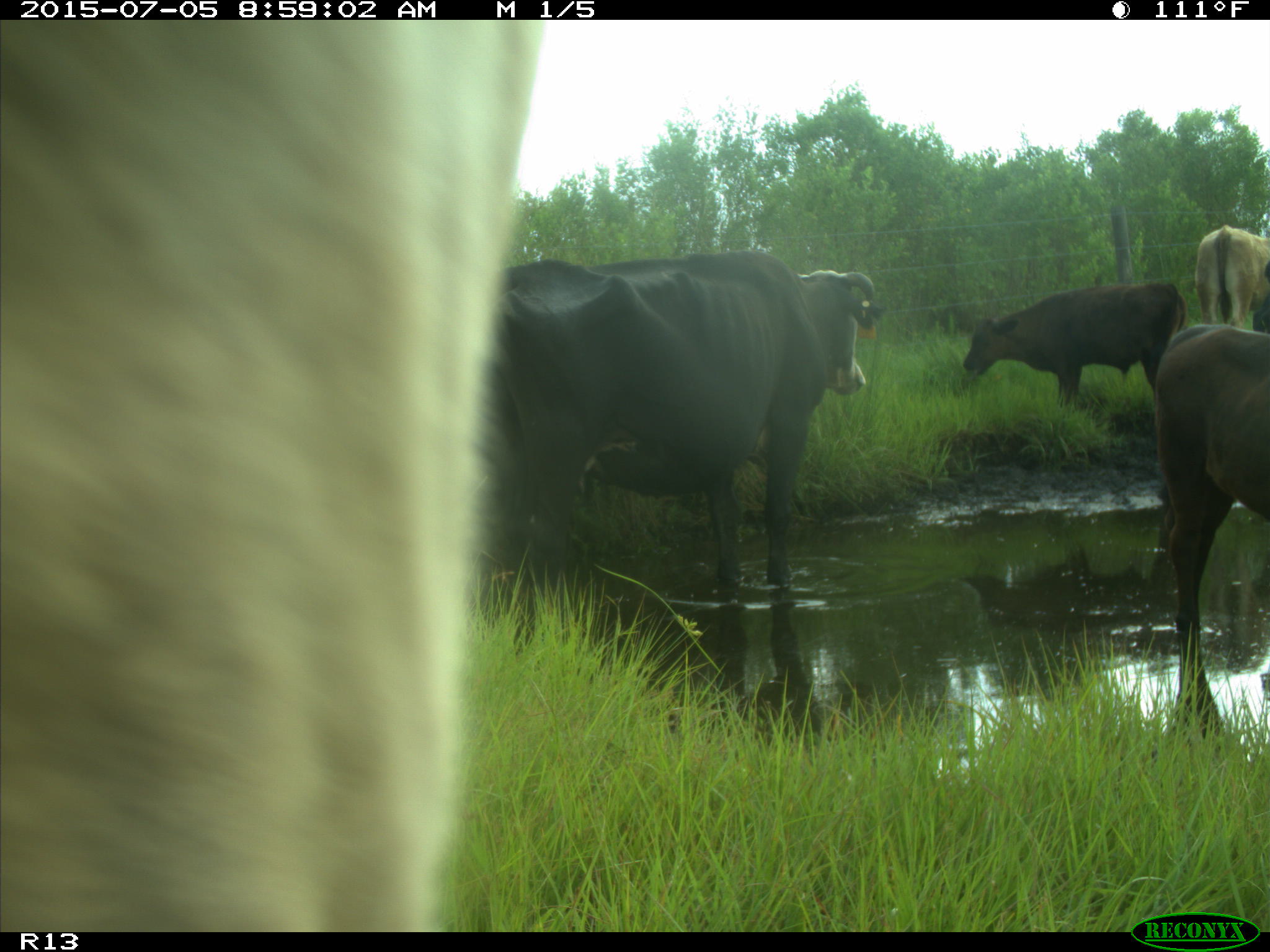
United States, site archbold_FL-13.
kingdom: Animalia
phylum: Chordata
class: Mammalia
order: Artiodactyla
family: Bovidae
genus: Bos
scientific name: Bos taurus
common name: domestic cow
Bos taurus (domestic cow).